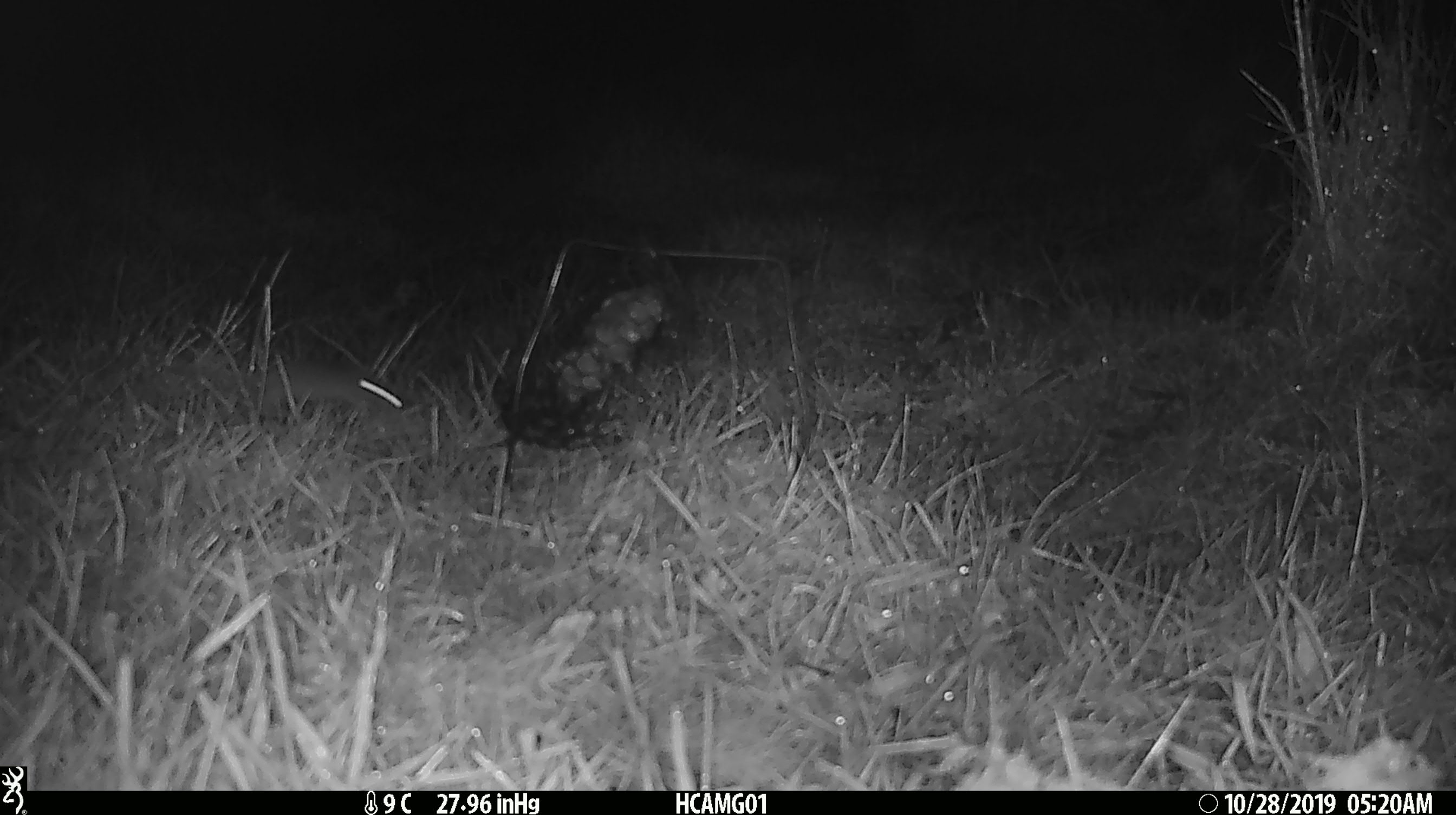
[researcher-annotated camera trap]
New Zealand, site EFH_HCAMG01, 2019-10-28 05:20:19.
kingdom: Animalia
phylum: Chordata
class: Mammalia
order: Rodentia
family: Muridae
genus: Mus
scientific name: Mus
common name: mouse